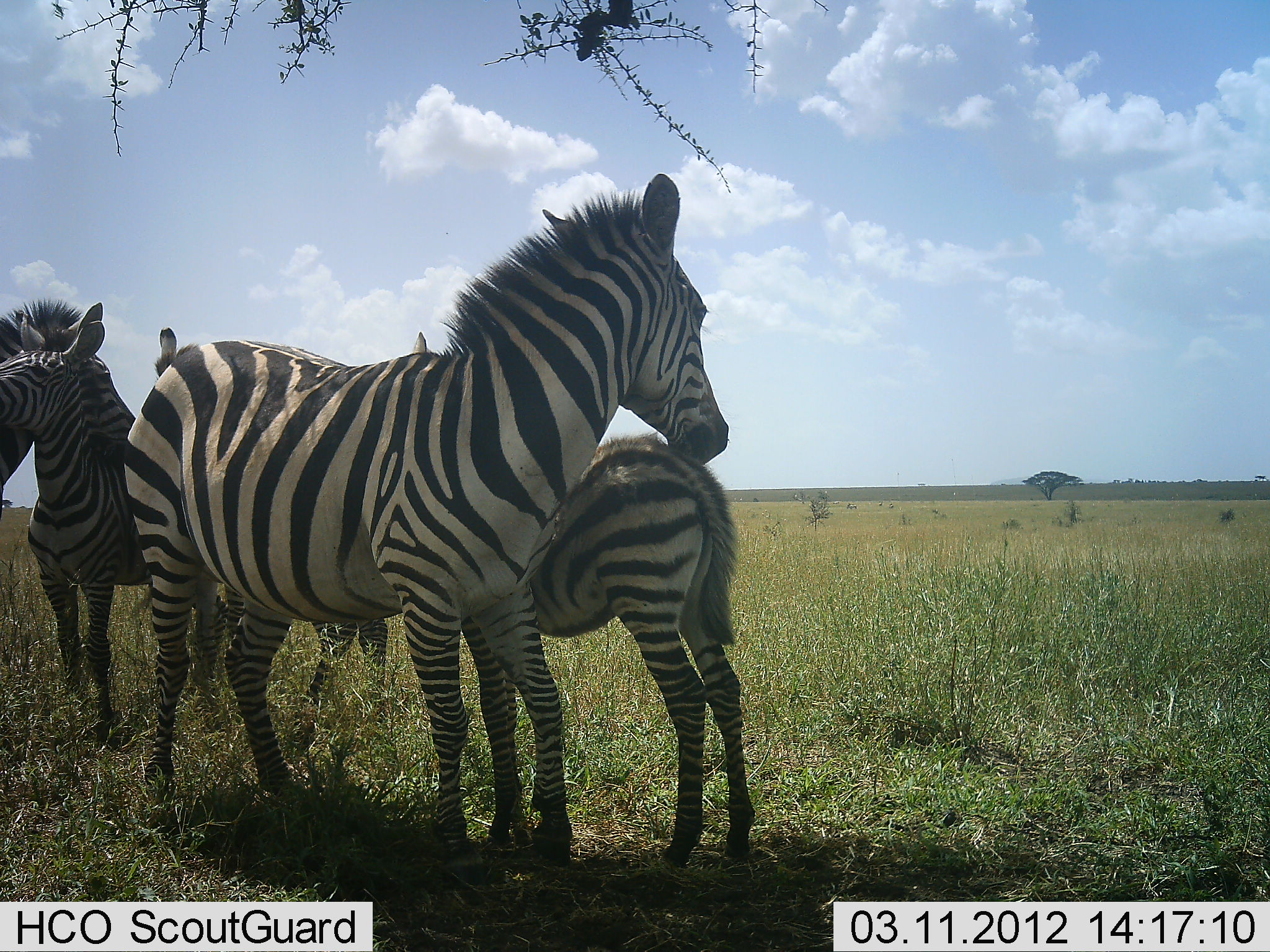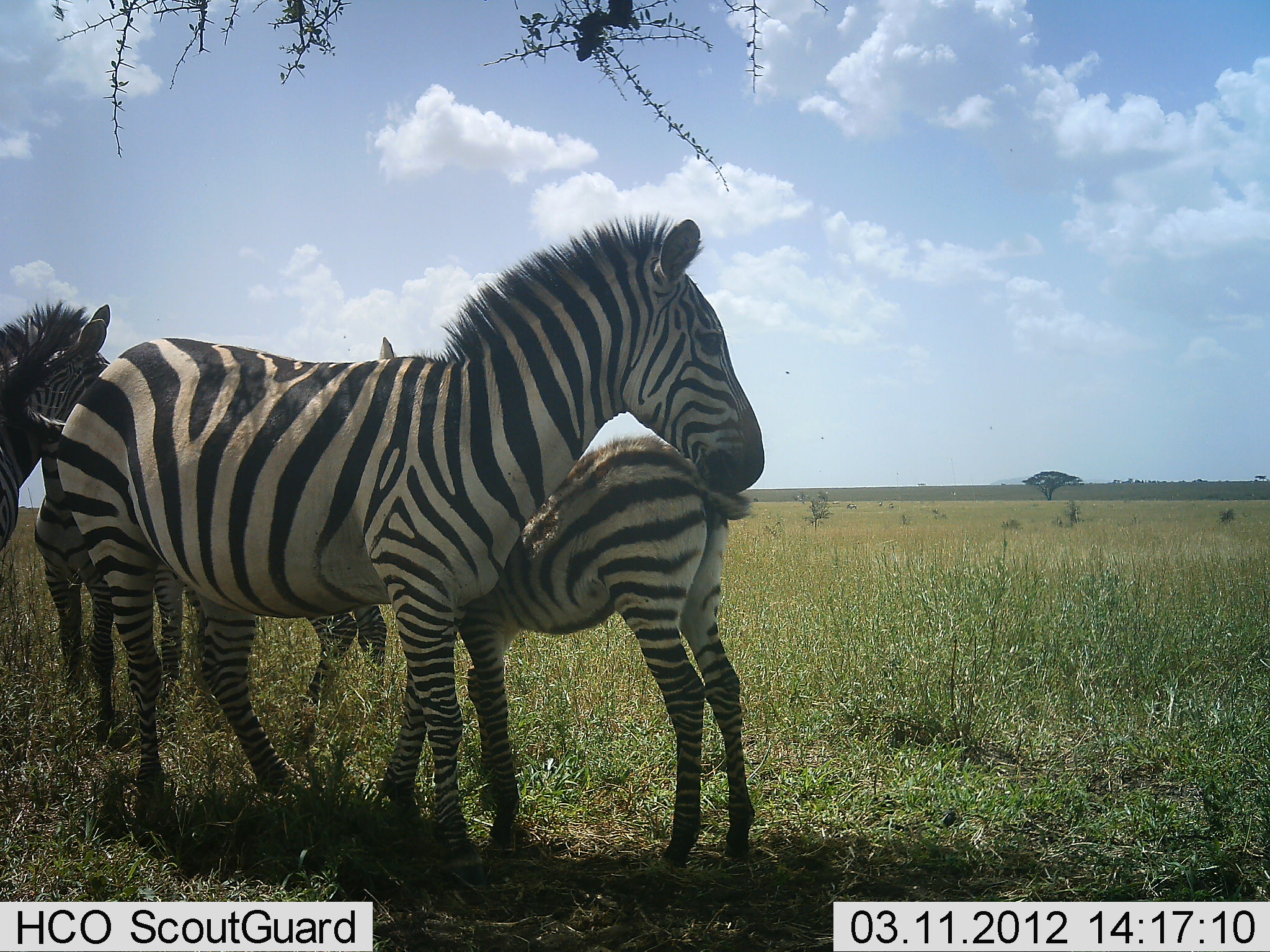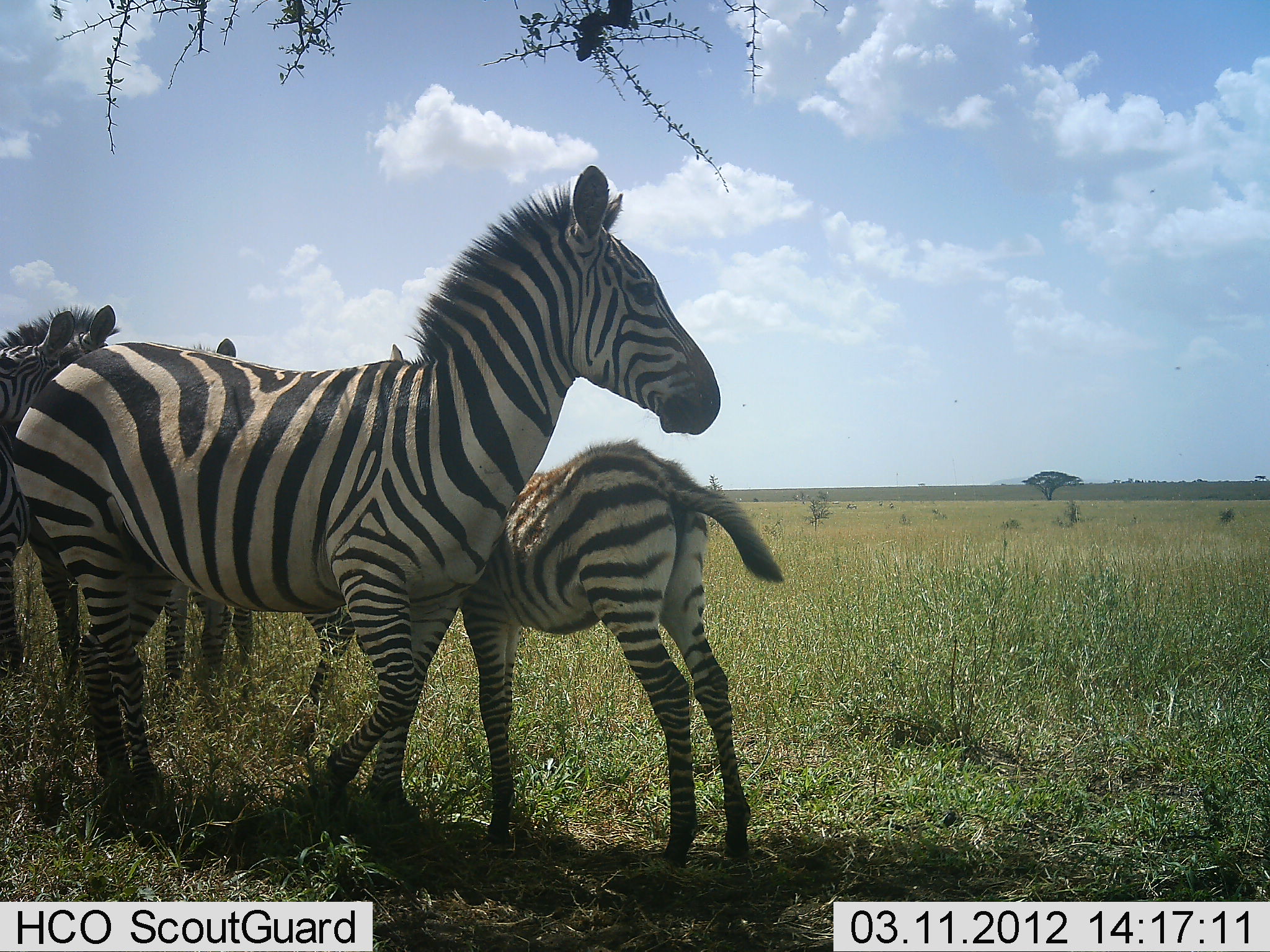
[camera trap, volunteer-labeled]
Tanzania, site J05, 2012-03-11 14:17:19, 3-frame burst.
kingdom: Animalia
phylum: Chordata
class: Mammalia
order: Perissodactyla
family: Equidae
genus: Equus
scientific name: Equus quagga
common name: plains zebra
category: zebra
Zebra (plains zebra) (Equus quagga), count 4. Behavior (volunteer vote fractions): standing 81%, resting 14%, moving 10%, interacting 48%. Young present (vote fraction): 67%. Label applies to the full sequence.